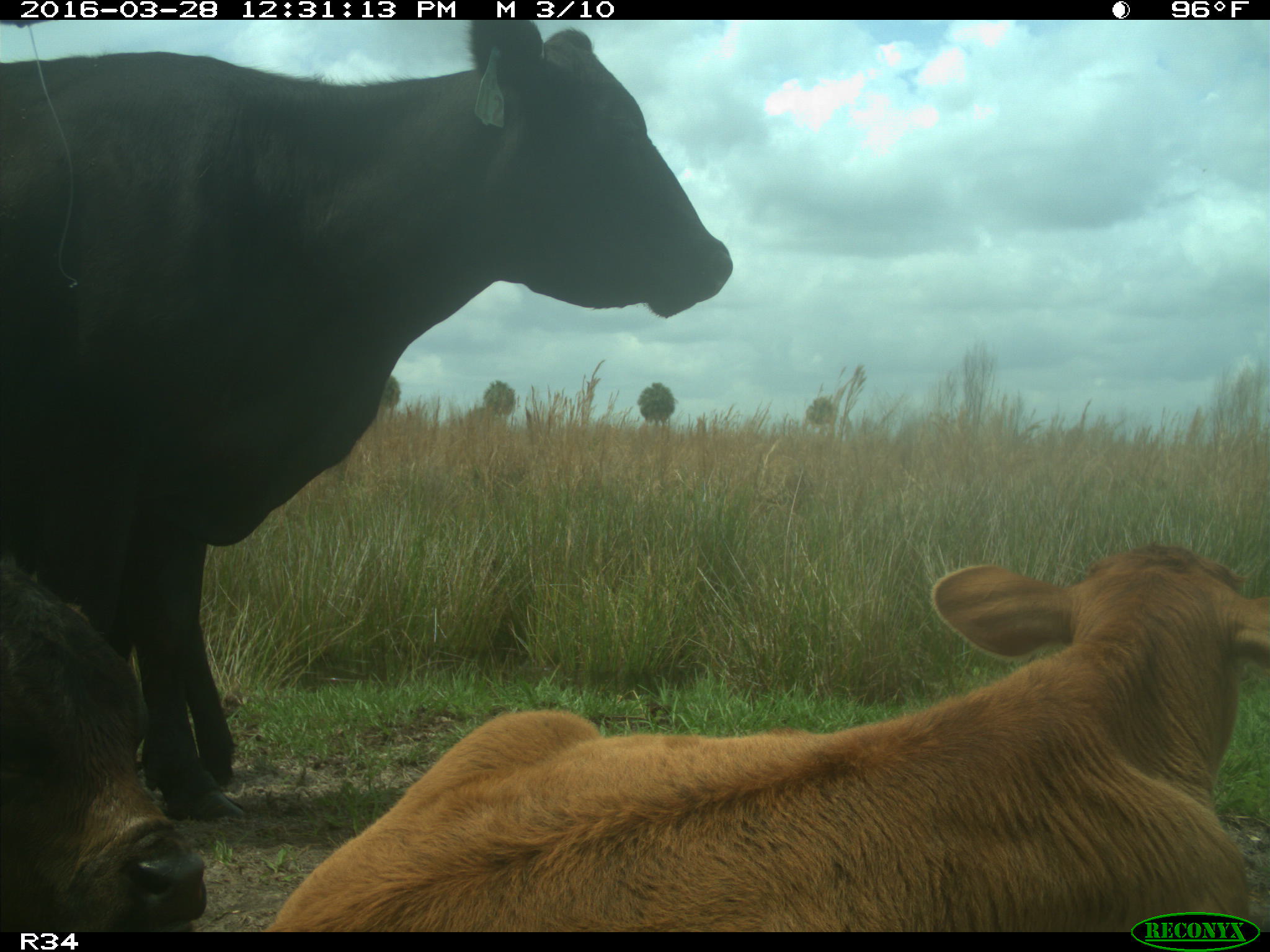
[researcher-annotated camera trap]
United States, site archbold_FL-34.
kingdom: Animalia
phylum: Chordata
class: Mammalia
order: Artiodactyla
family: Bovidae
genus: Bos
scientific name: Bos taurus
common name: domestic cow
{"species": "Bos taurus (domestic cow)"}